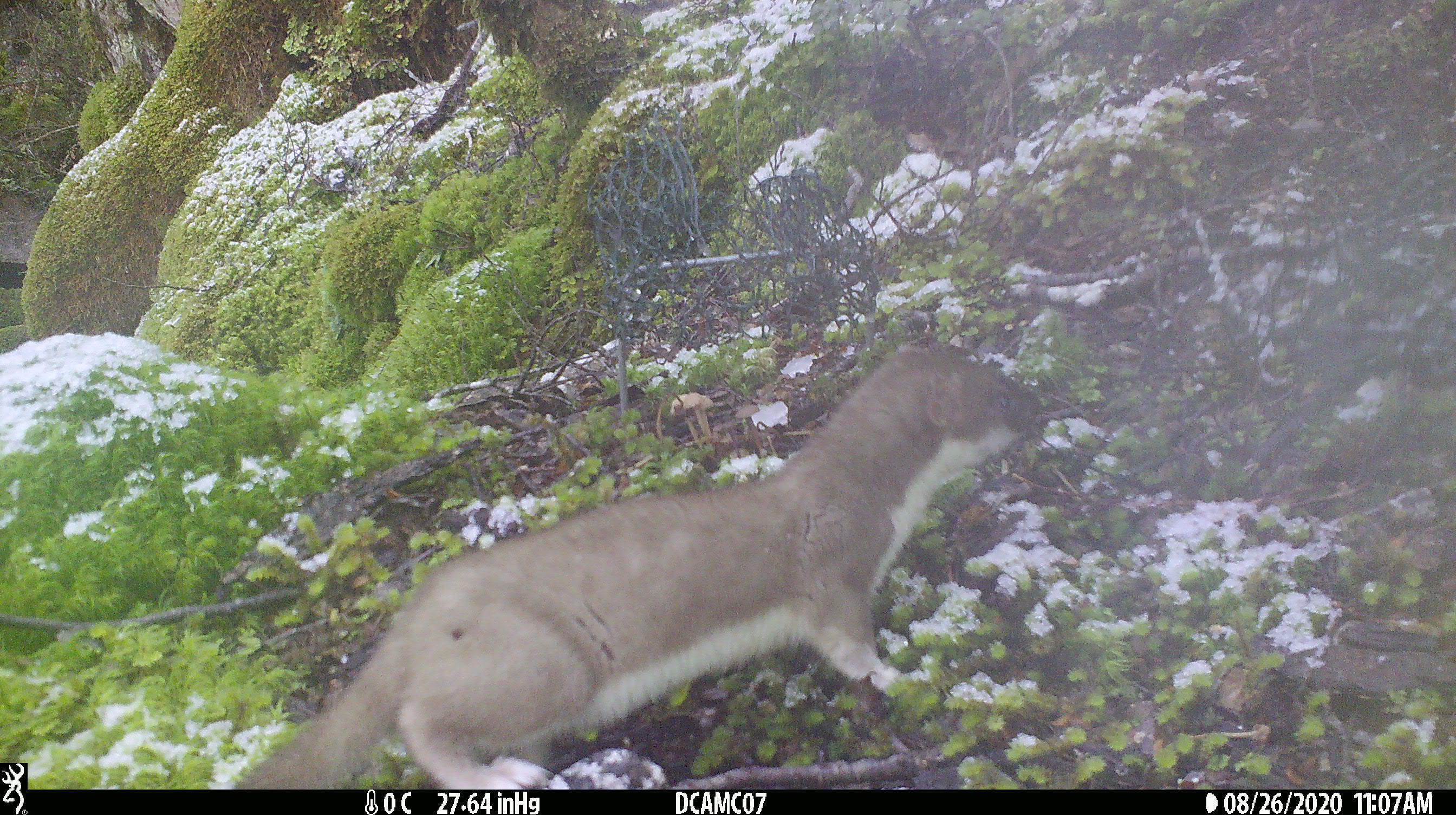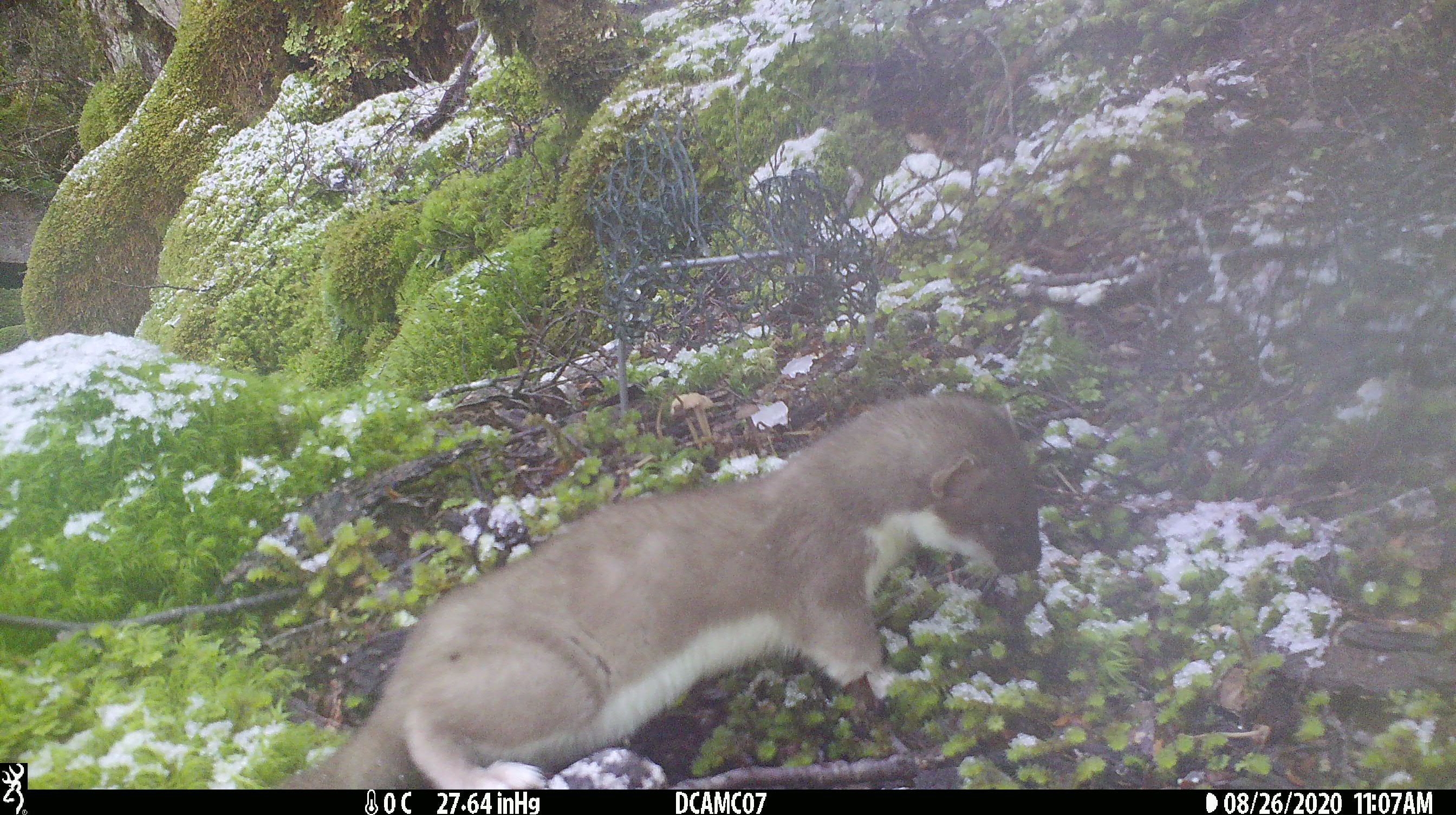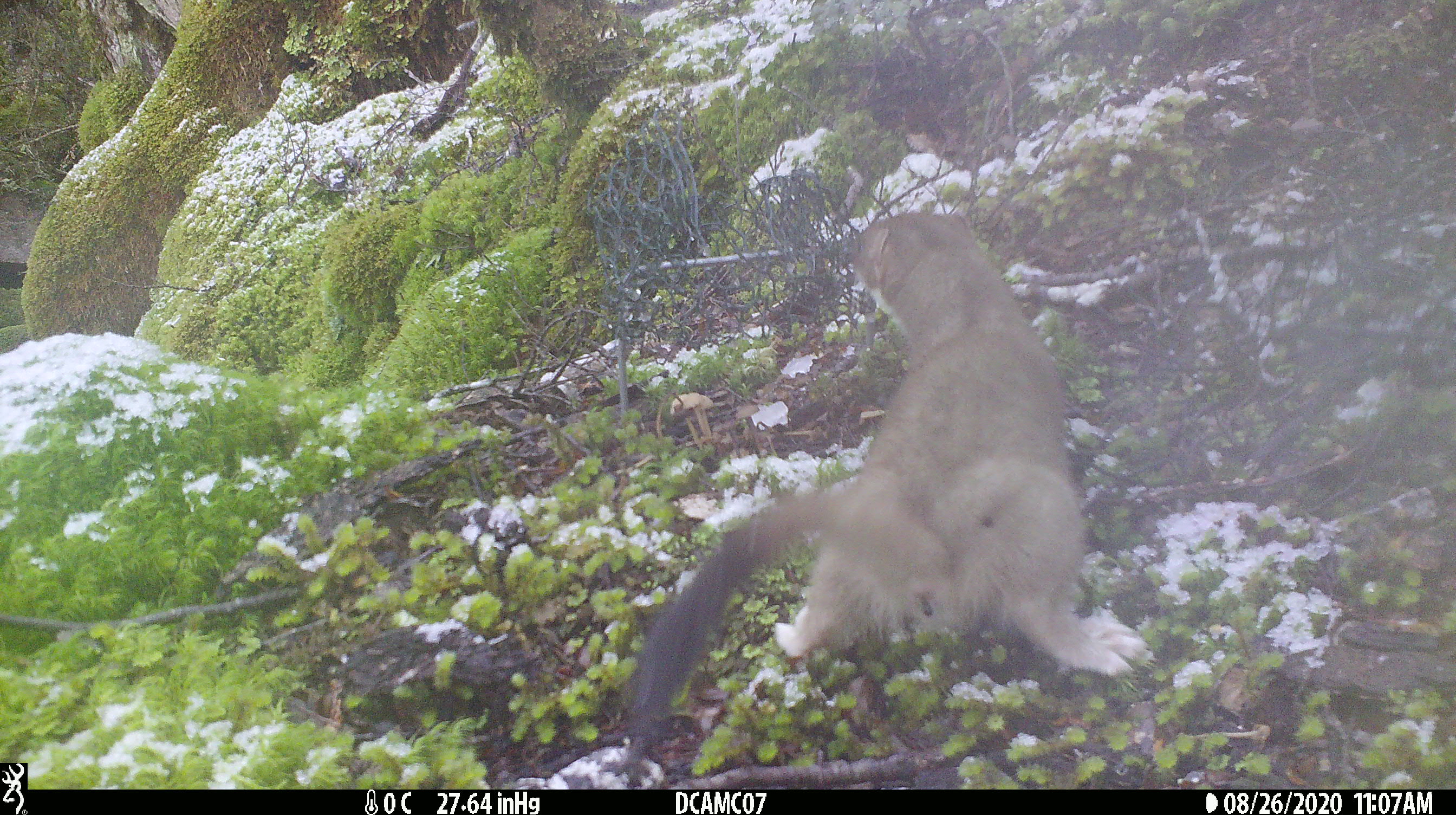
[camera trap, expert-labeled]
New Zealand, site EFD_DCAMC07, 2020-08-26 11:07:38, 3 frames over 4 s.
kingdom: Animalia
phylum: Chordata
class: Mammalia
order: Carnivora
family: Mustelidae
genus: Mustela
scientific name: Mustela erminea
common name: stoat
Stoat (Mustela erminea).